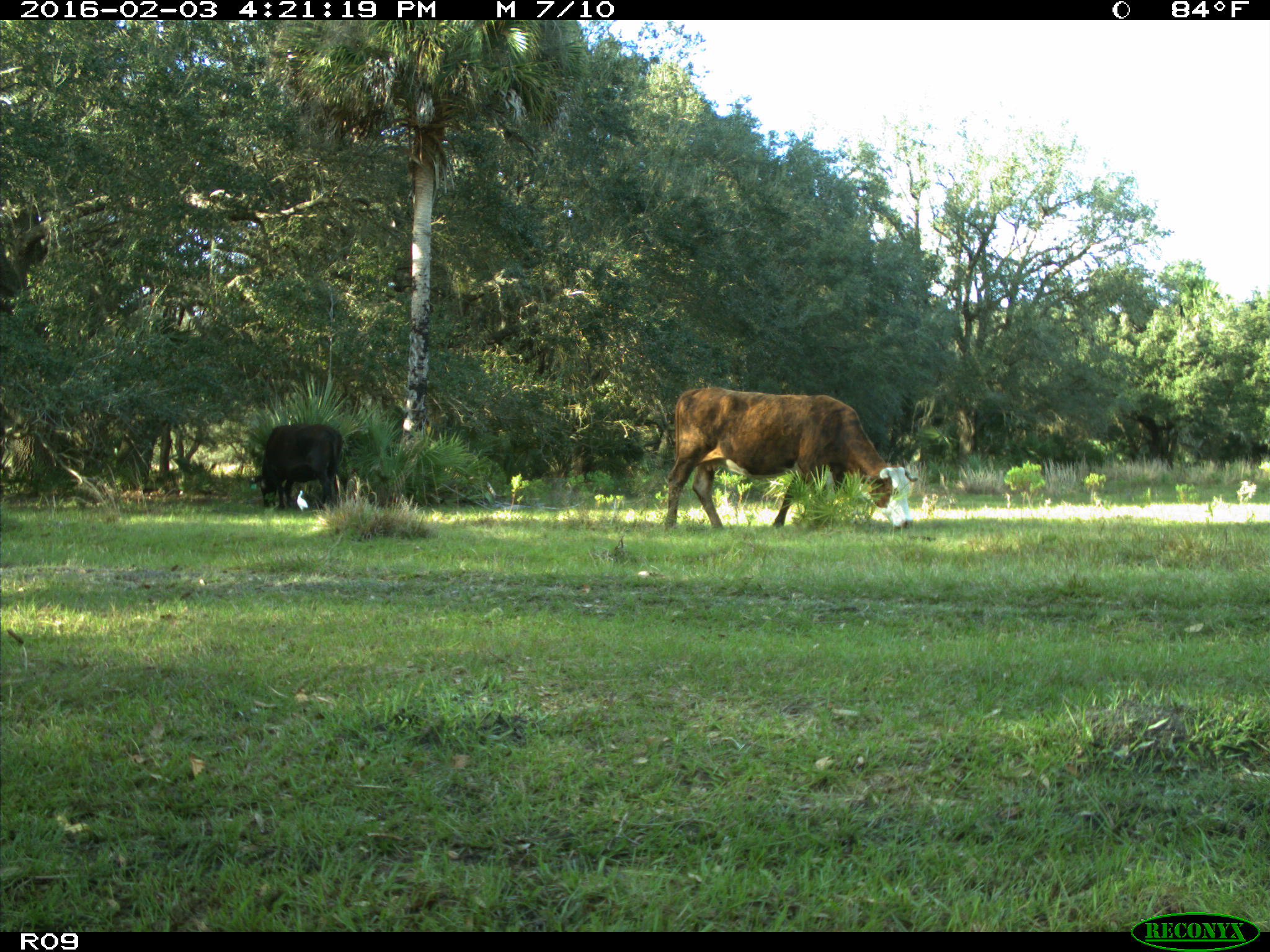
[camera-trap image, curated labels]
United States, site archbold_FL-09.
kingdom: Animalia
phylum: Chordata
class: Mammalia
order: Artiodactyla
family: Bovidae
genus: Bos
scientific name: Bos taurus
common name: domestic cow